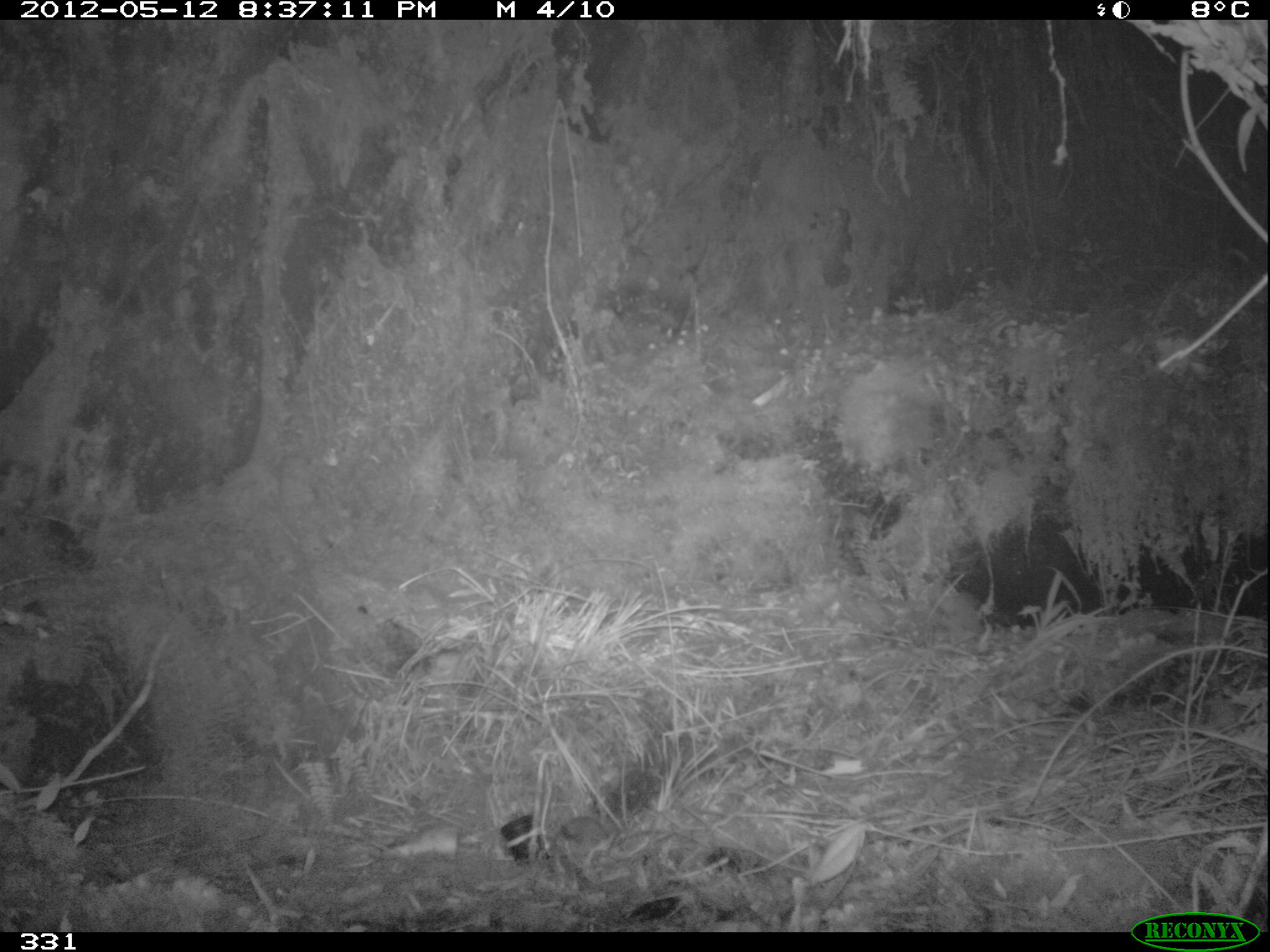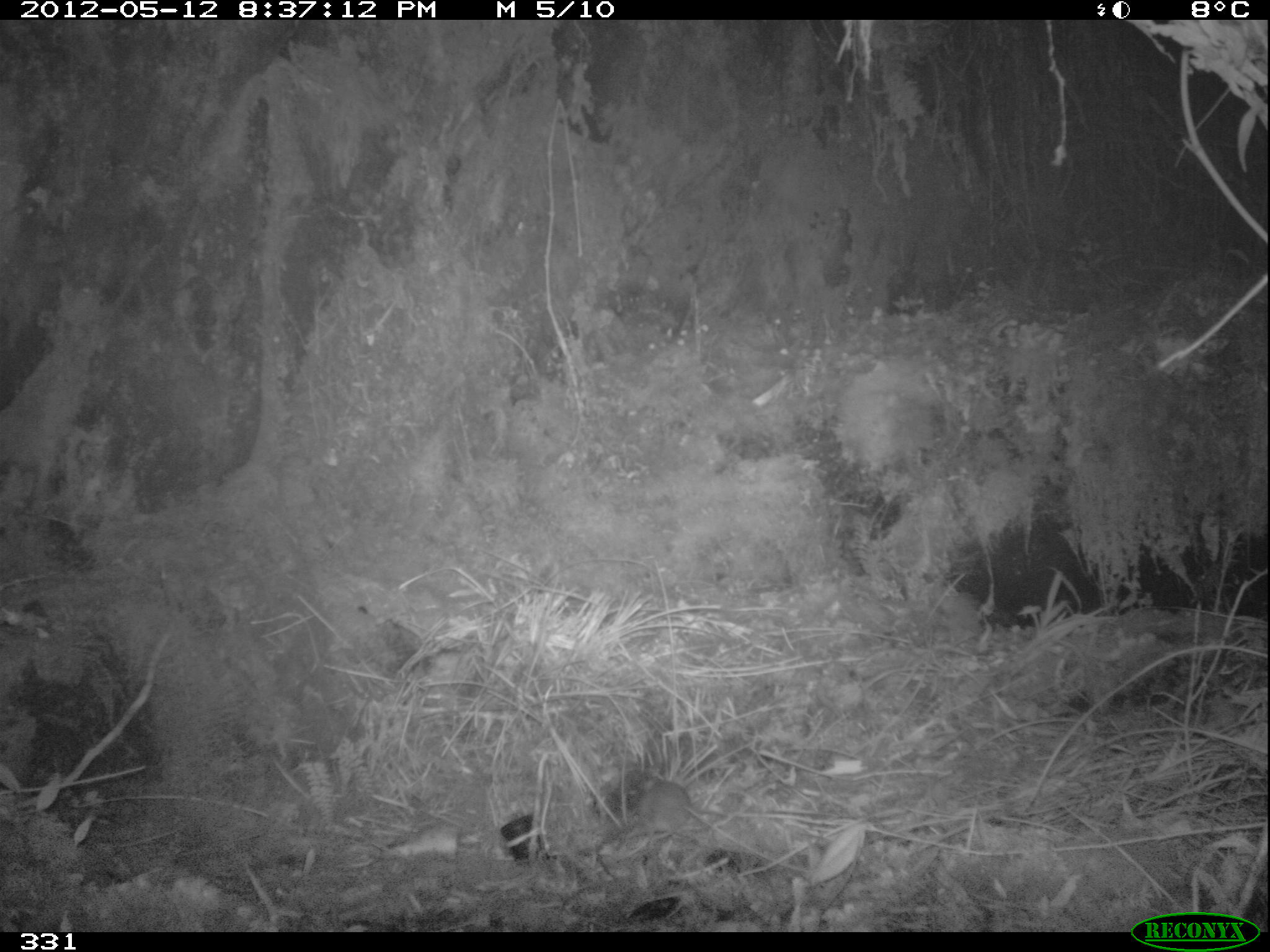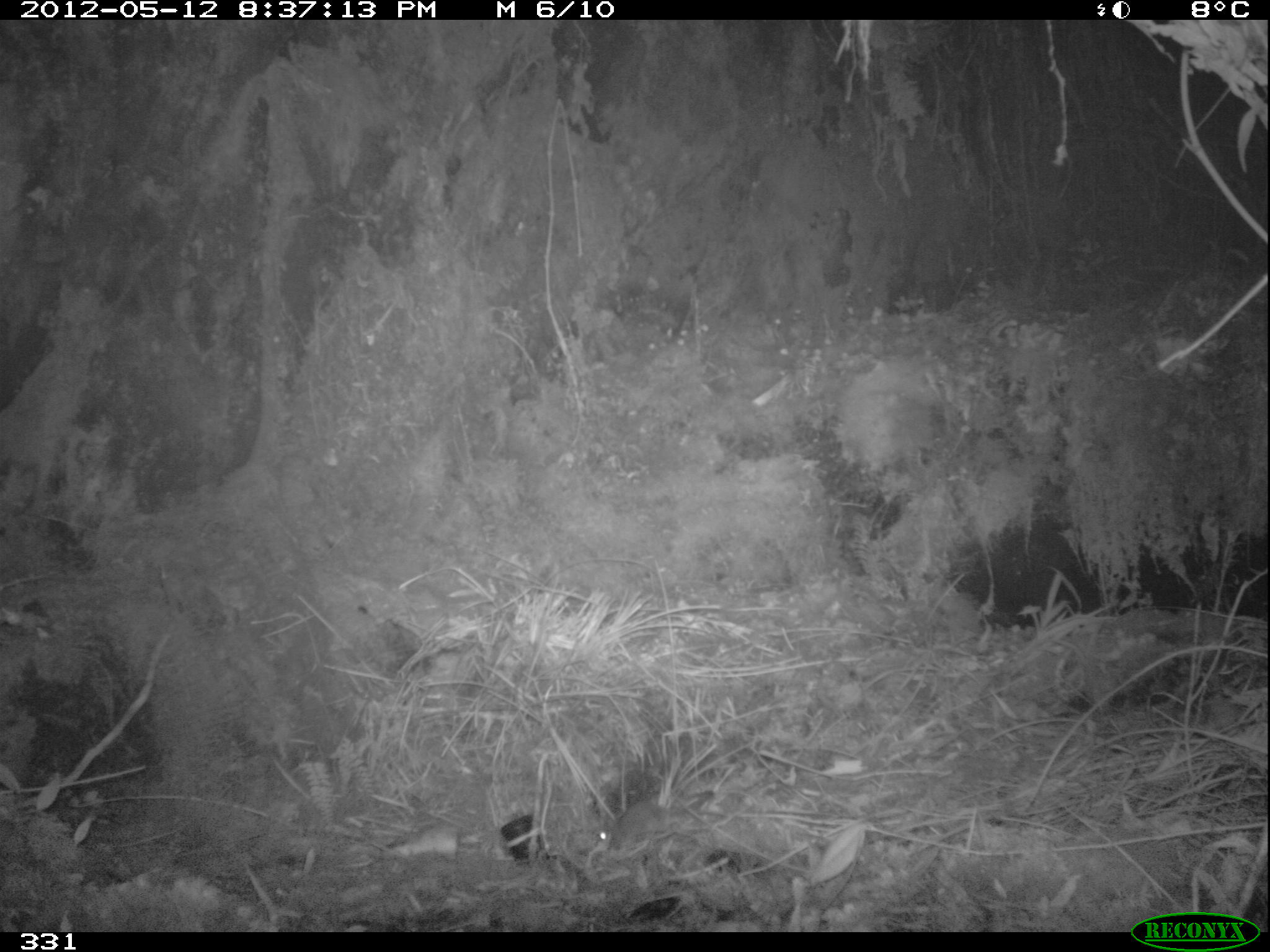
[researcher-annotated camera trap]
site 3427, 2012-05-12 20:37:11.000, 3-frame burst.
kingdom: Animalia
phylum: Chordata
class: Mammalia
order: Rodentia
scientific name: Rodentia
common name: rodents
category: unknown rodent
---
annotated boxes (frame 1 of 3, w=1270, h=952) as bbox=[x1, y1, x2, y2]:
unknown rodent: bbox=[538, 815, 612, 864]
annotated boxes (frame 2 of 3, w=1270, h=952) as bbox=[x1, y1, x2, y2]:
unknown rodent: bbox=[575, 779, 693, 853]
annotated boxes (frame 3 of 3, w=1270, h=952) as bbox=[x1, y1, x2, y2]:
unknown rodent: bbox=[598, 799, 671, 862]